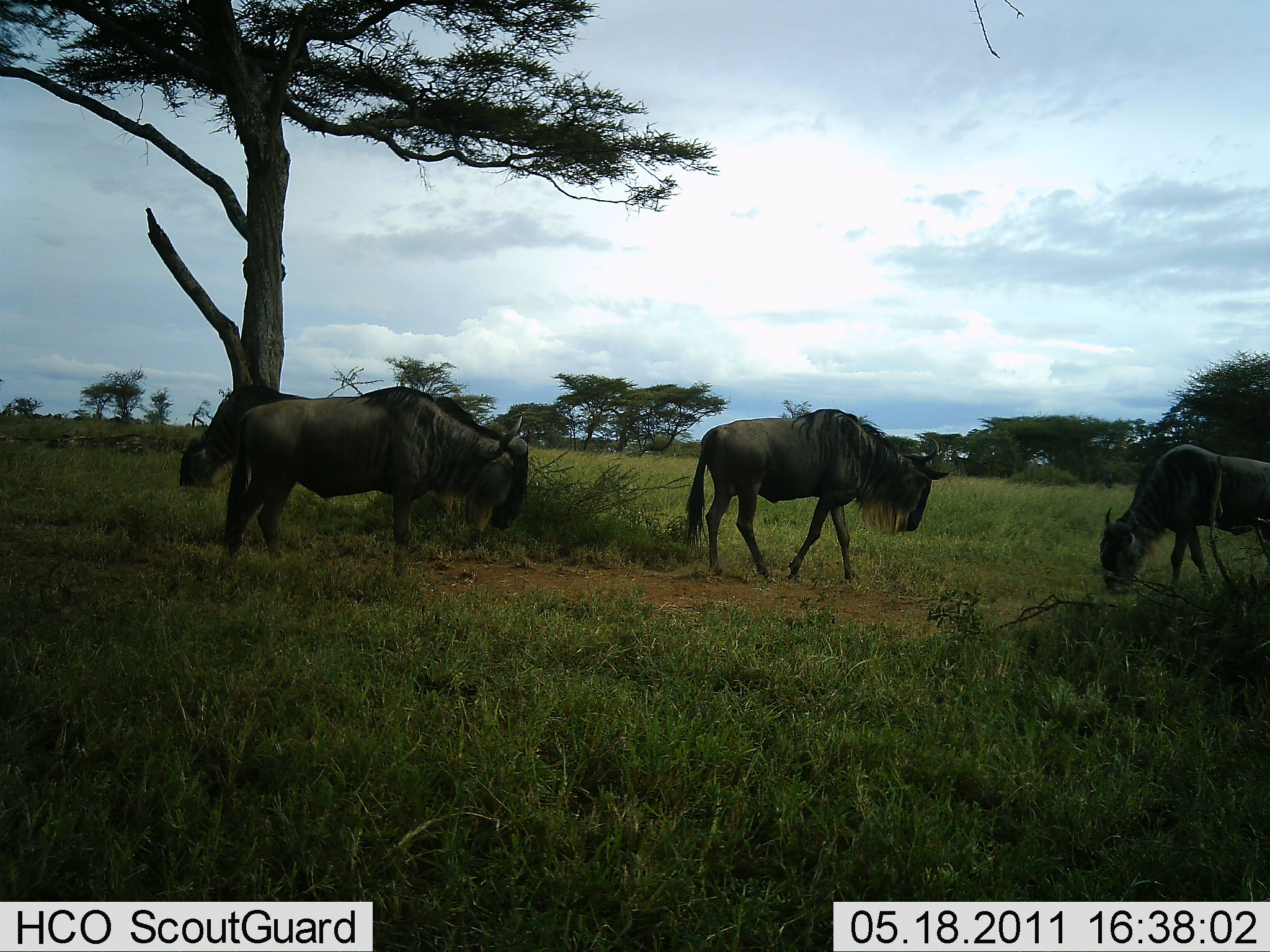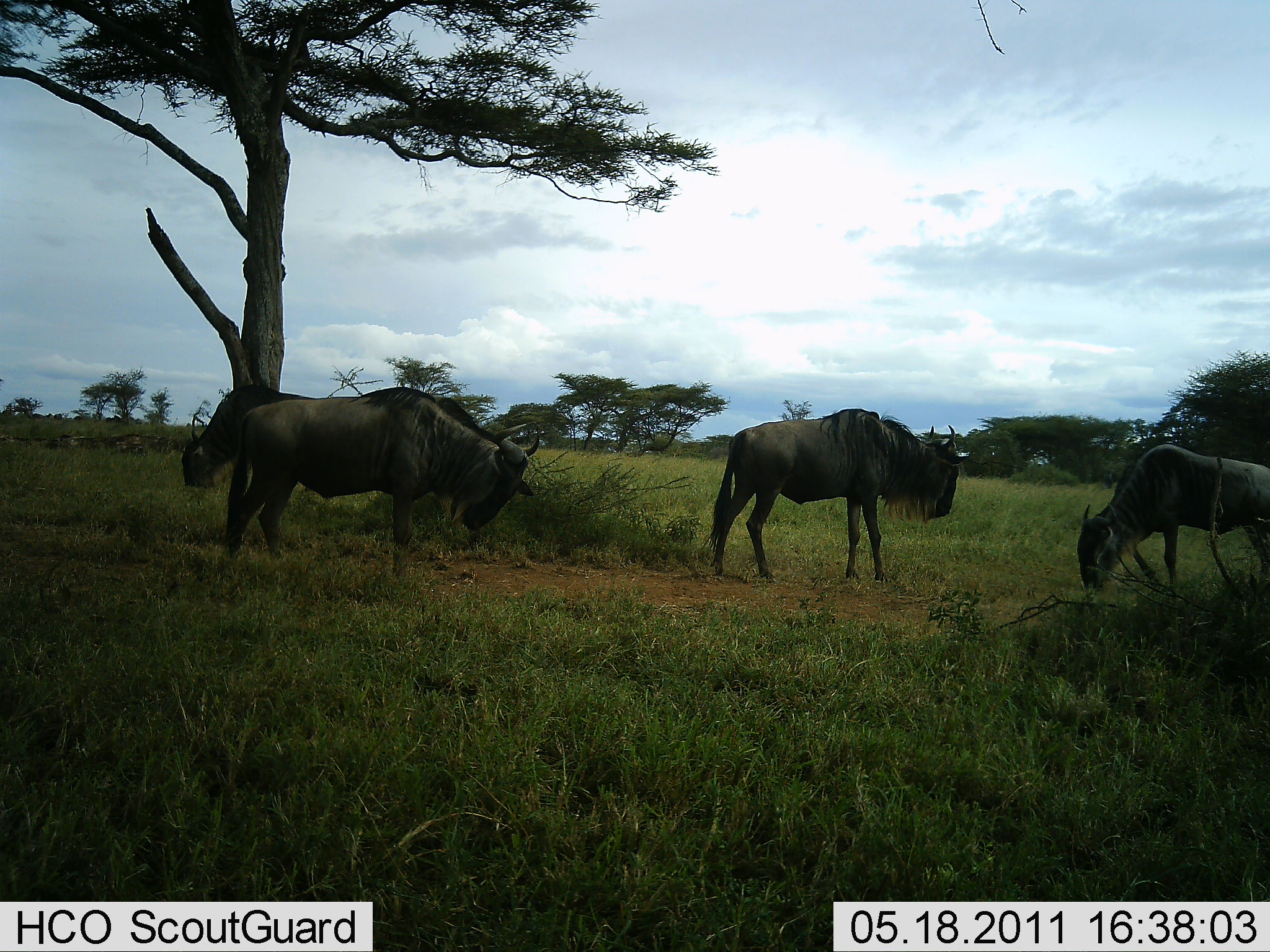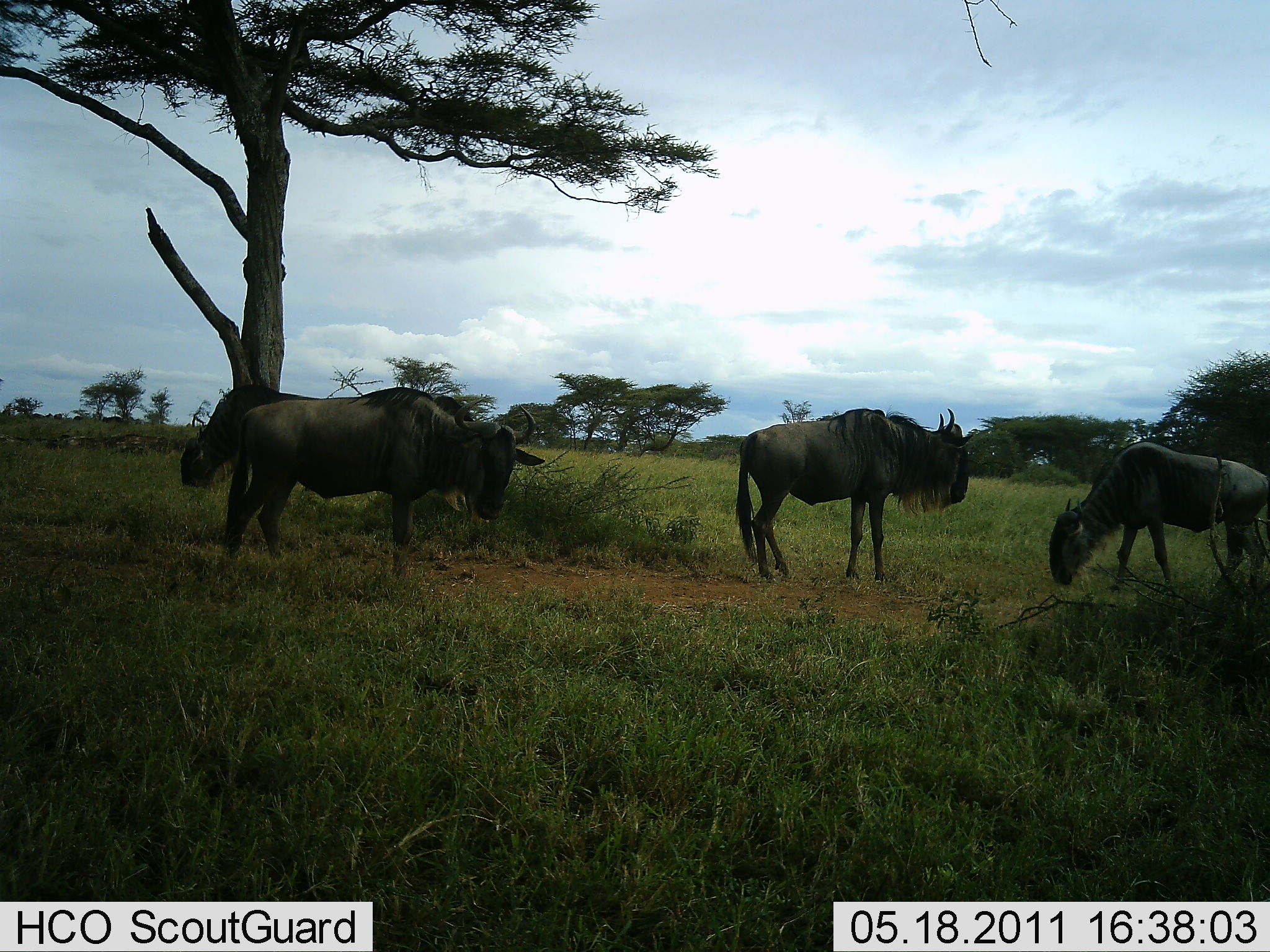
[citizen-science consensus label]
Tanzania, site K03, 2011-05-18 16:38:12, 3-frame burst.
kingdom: Animalia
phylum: Chordata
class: Mammalia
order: Artiodactyla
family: Bovidae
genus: Connochaetes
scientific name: Connochaetes taurinus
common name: blue wildebeest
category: wildebeest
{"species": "wildebeest (blue wildebeest) (Connochaetes taurinus)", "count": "4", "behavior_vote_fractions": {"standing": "83%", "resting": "8%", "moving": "25%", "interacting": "8%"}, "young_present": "8%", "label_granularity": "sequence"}